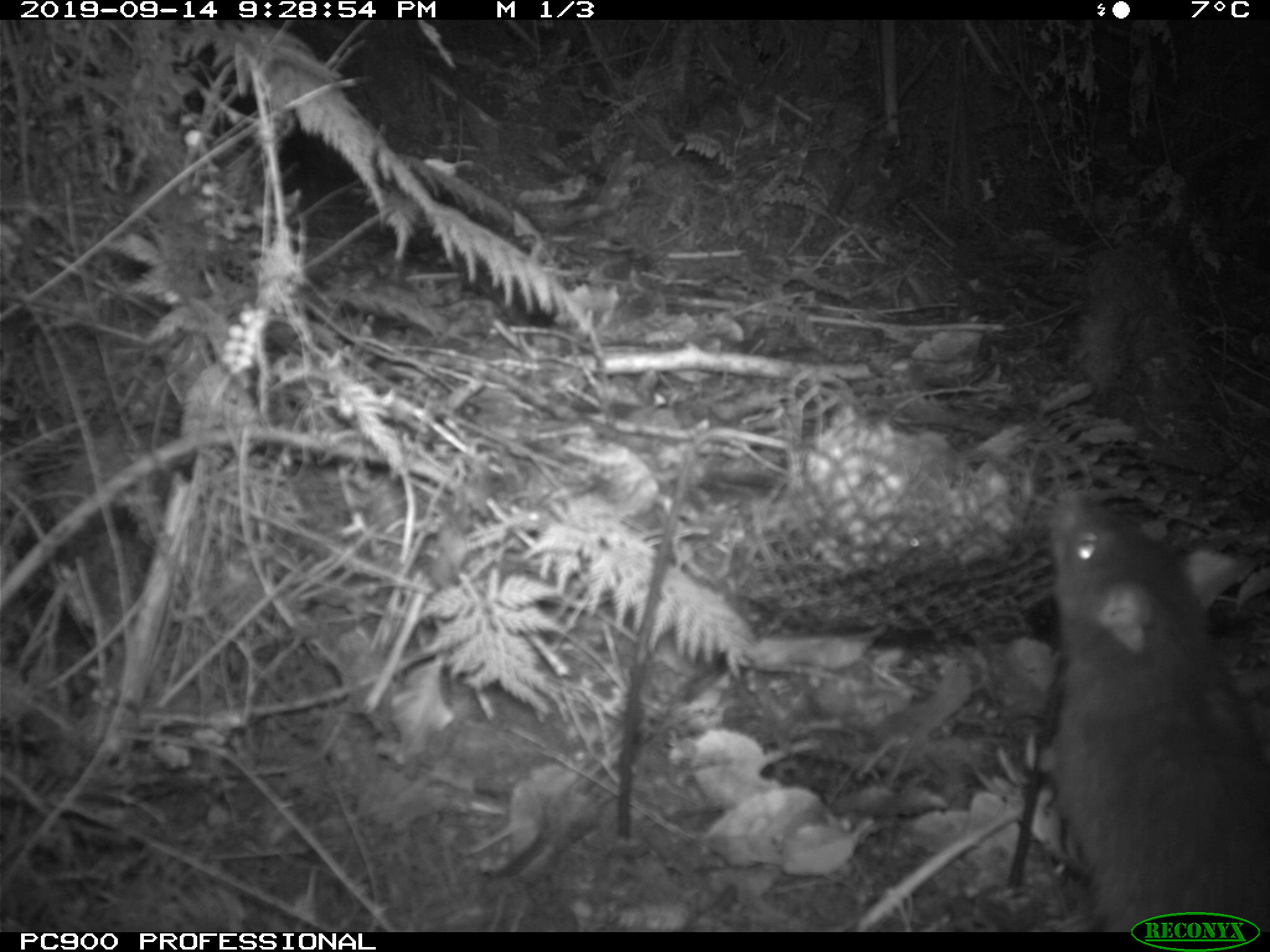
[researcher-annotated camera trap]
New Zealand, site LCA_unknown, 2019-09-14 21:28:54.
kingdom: Animalia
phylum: Chordata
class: Mammalia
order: Rodentia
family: Muridae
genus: Rattus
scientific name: Rattus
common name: rat